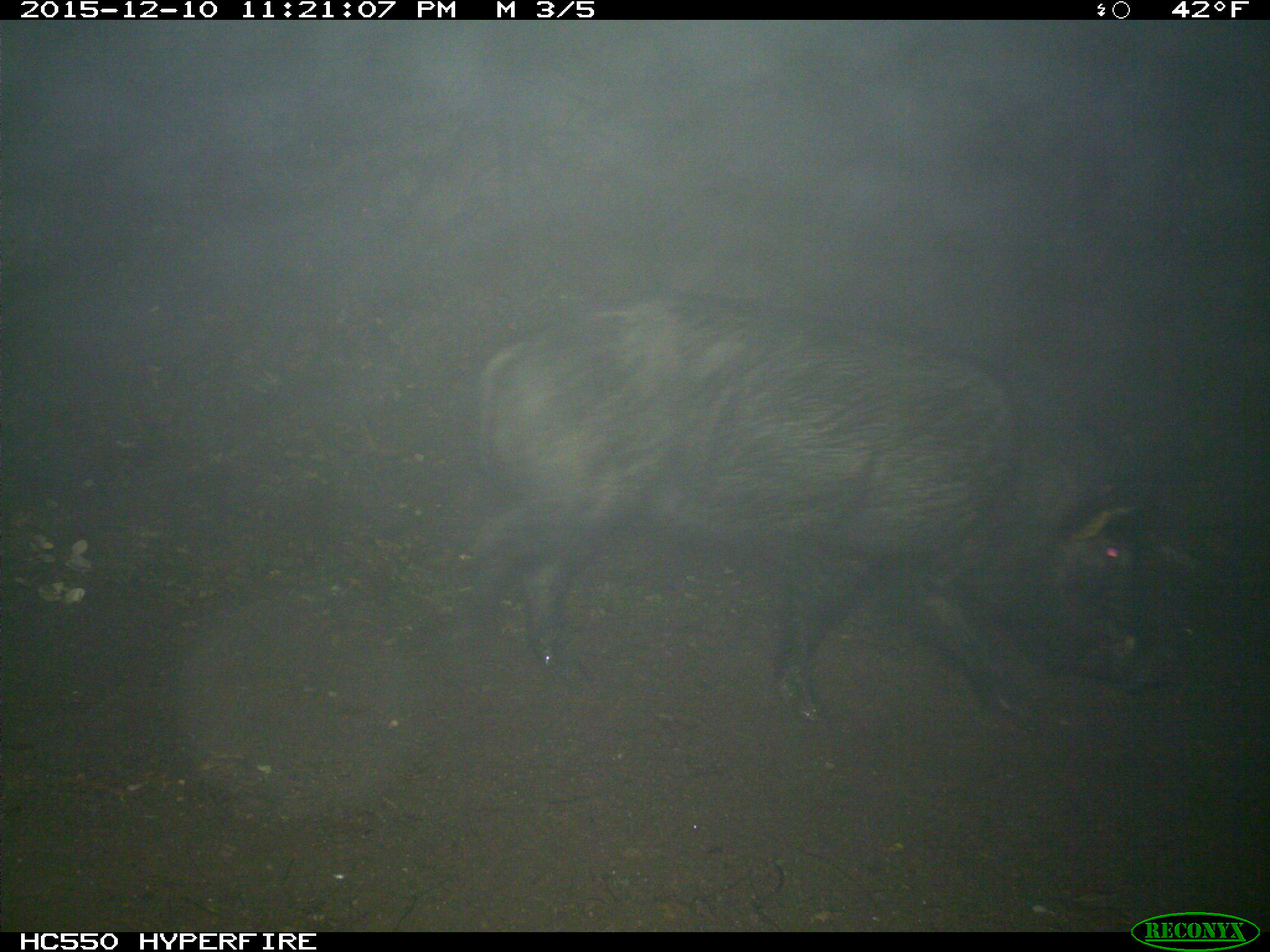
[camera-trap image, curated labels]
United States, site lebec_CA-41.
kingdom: Animalia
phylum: Chordata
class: Mammalia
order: Artiodactyla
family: Suidae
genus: Sus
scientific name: Sus scrofa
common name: wild boar